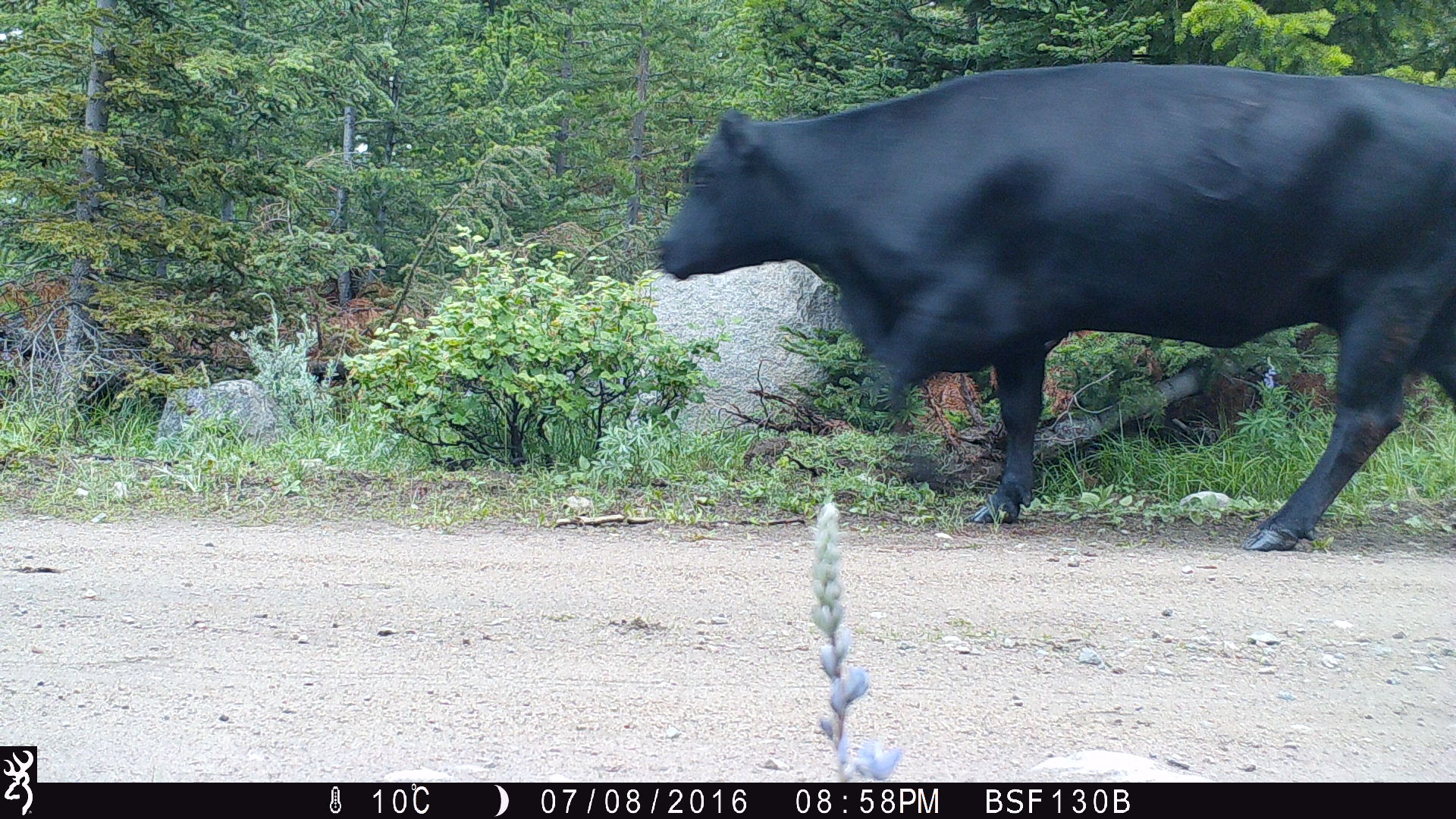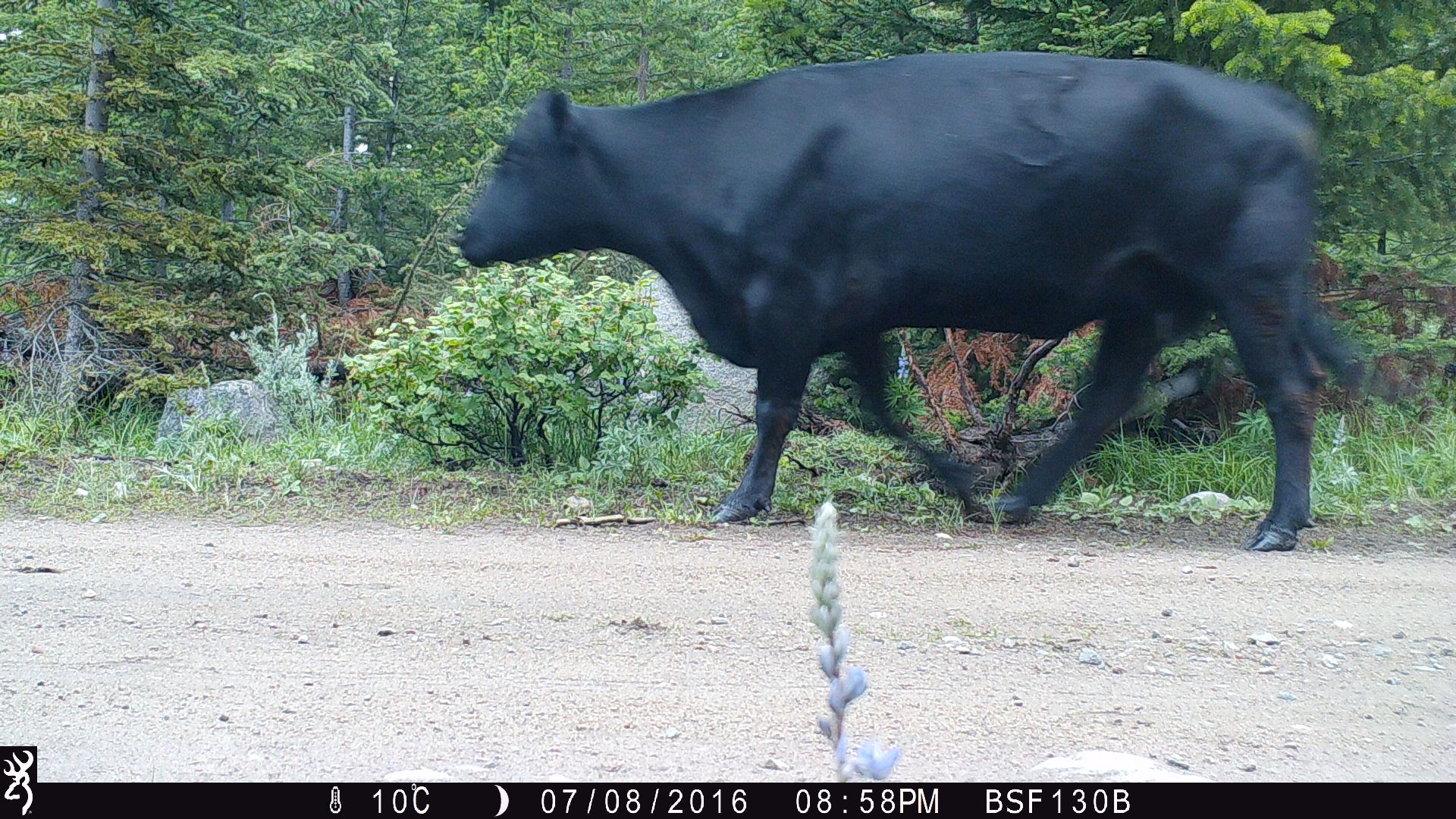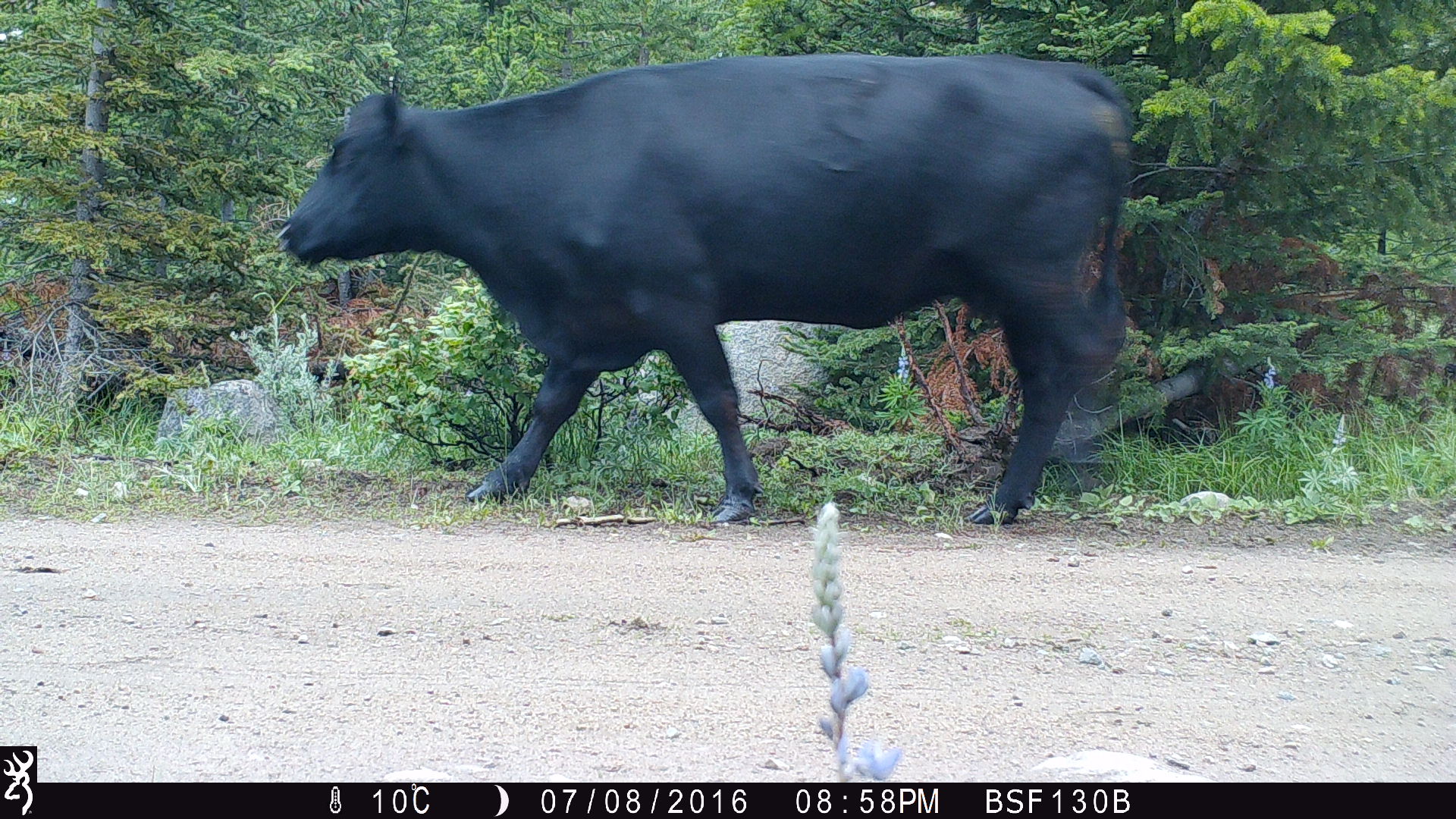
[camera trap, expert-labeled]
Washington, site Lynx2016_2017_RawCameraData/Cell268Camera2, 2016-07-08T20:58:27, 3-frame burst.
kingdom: Animalia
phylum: Chordata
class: Mammalia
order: Artiodactyla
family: Bovidae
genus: Bos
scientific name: Bos taurus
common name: domestic cattle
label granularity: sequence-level